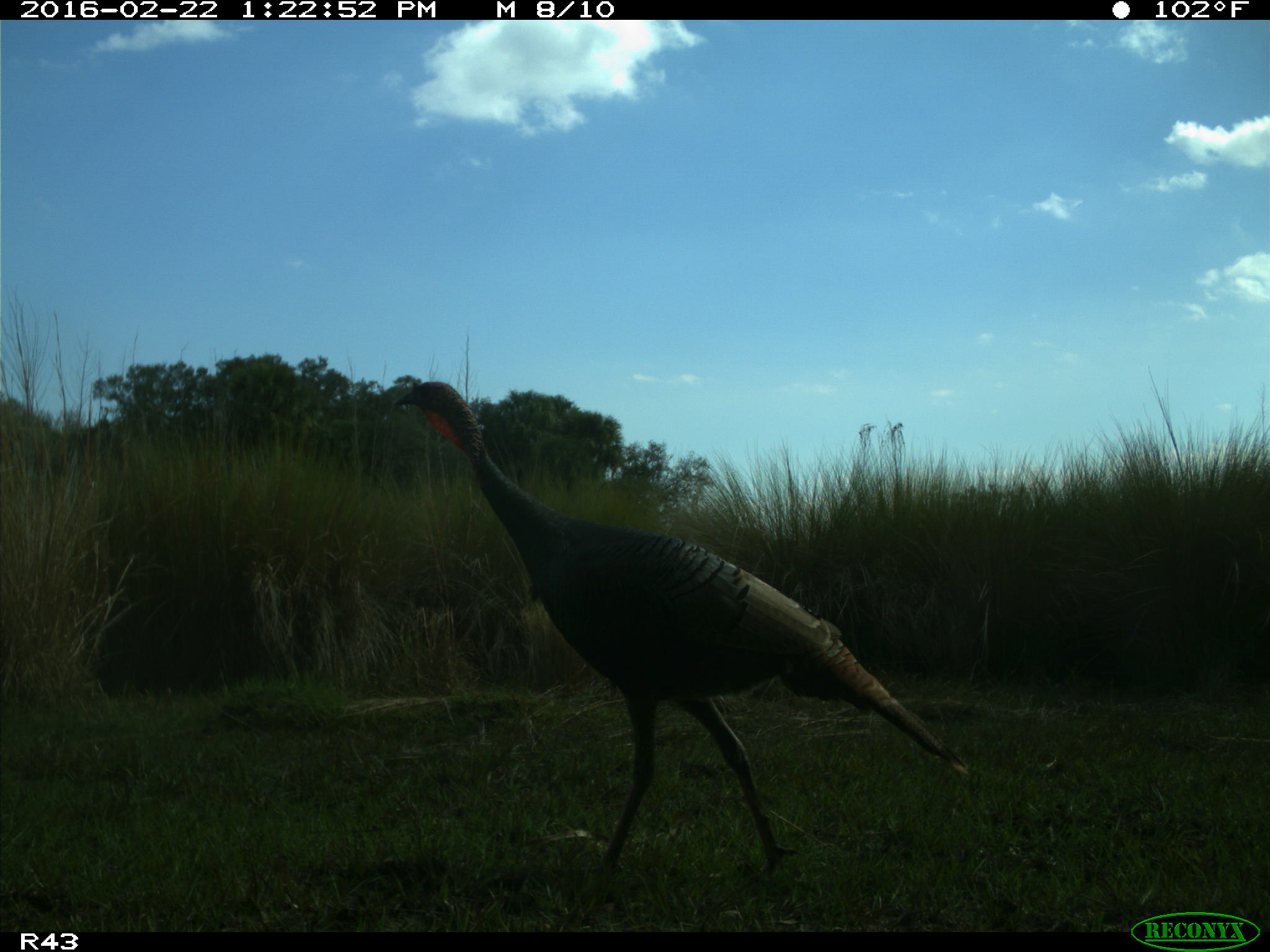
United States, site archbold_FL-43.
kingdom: Animalia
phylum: Chordata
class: Aves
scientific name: Aves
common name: birds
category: unidentified bird